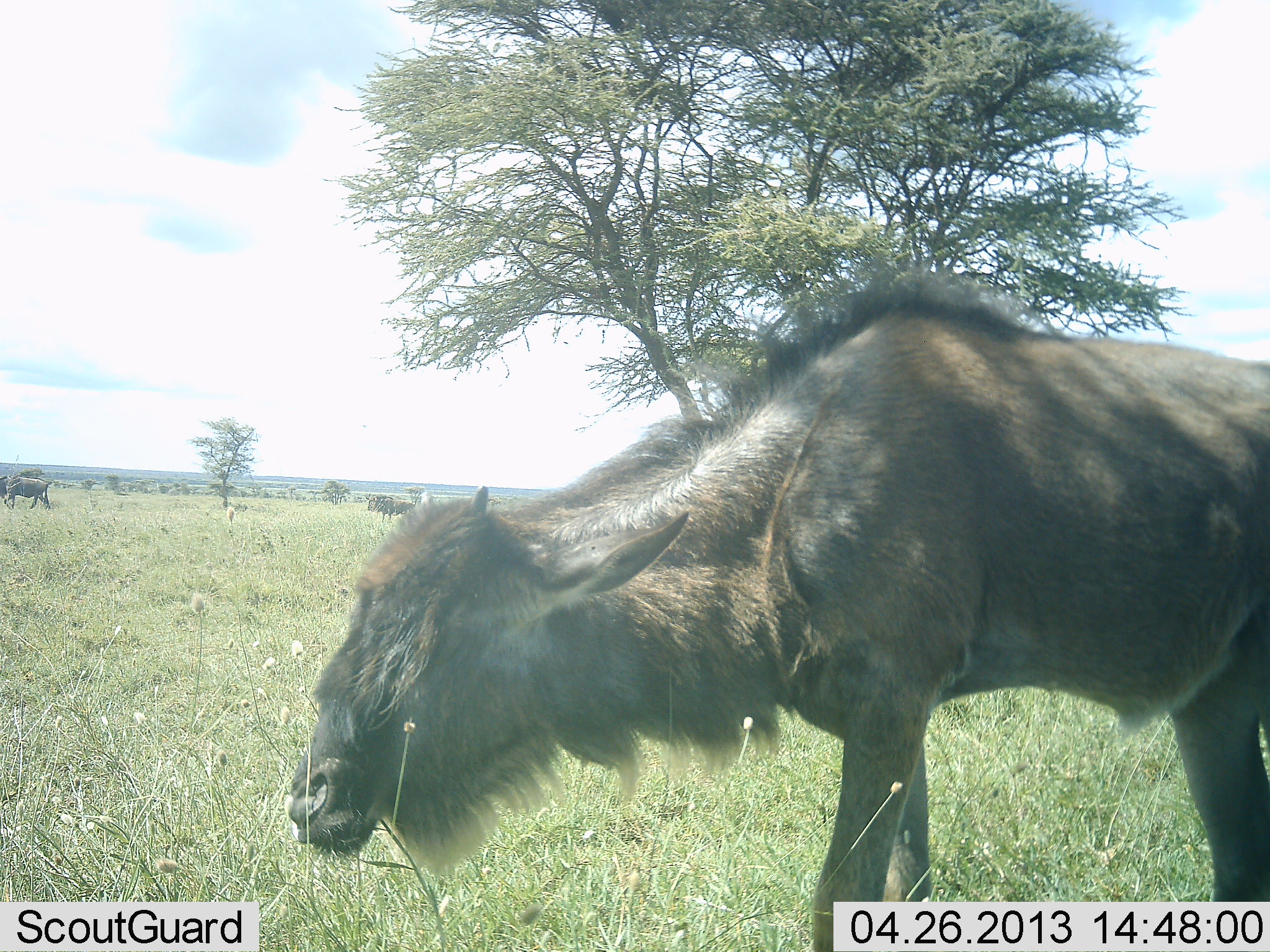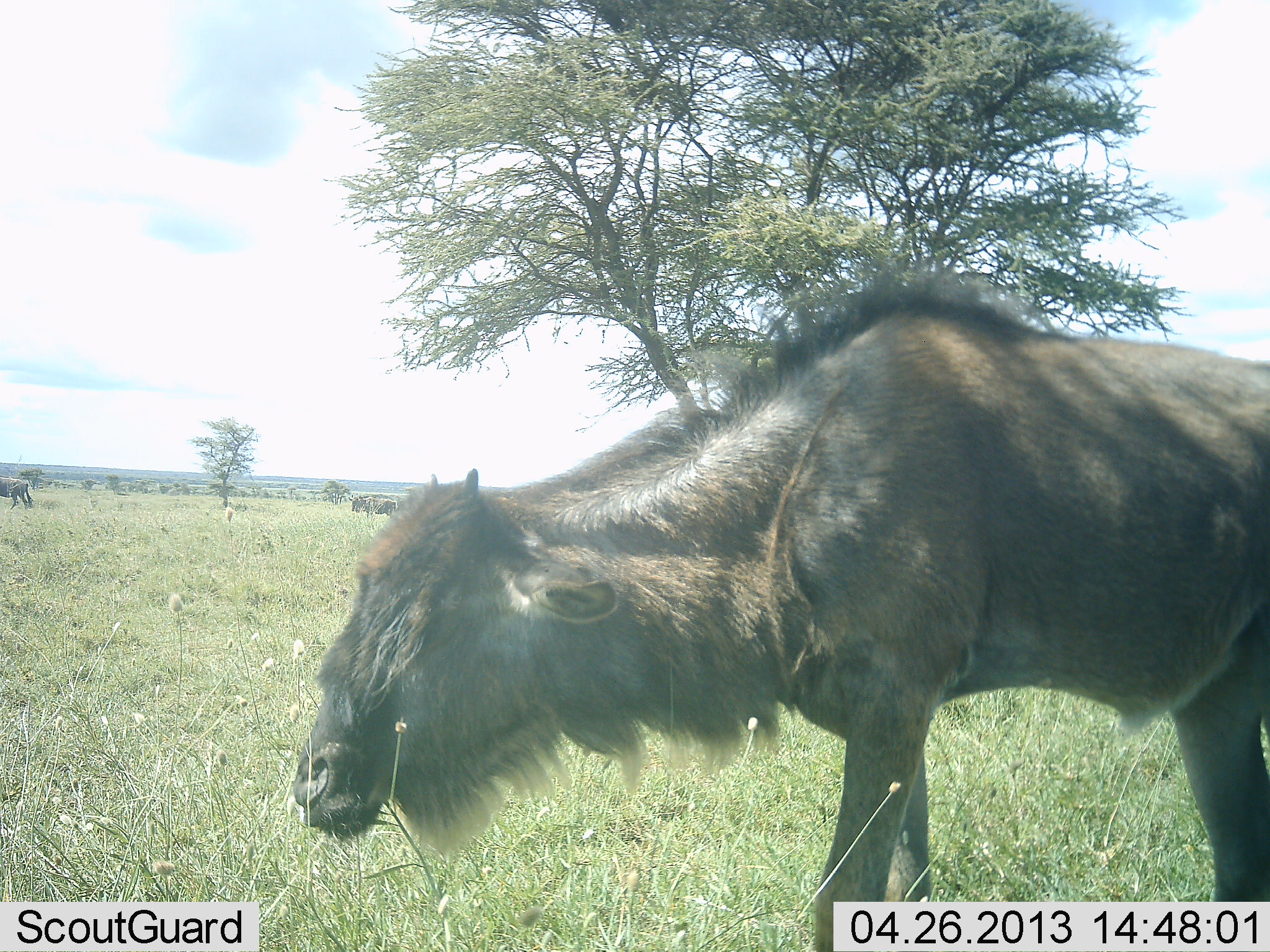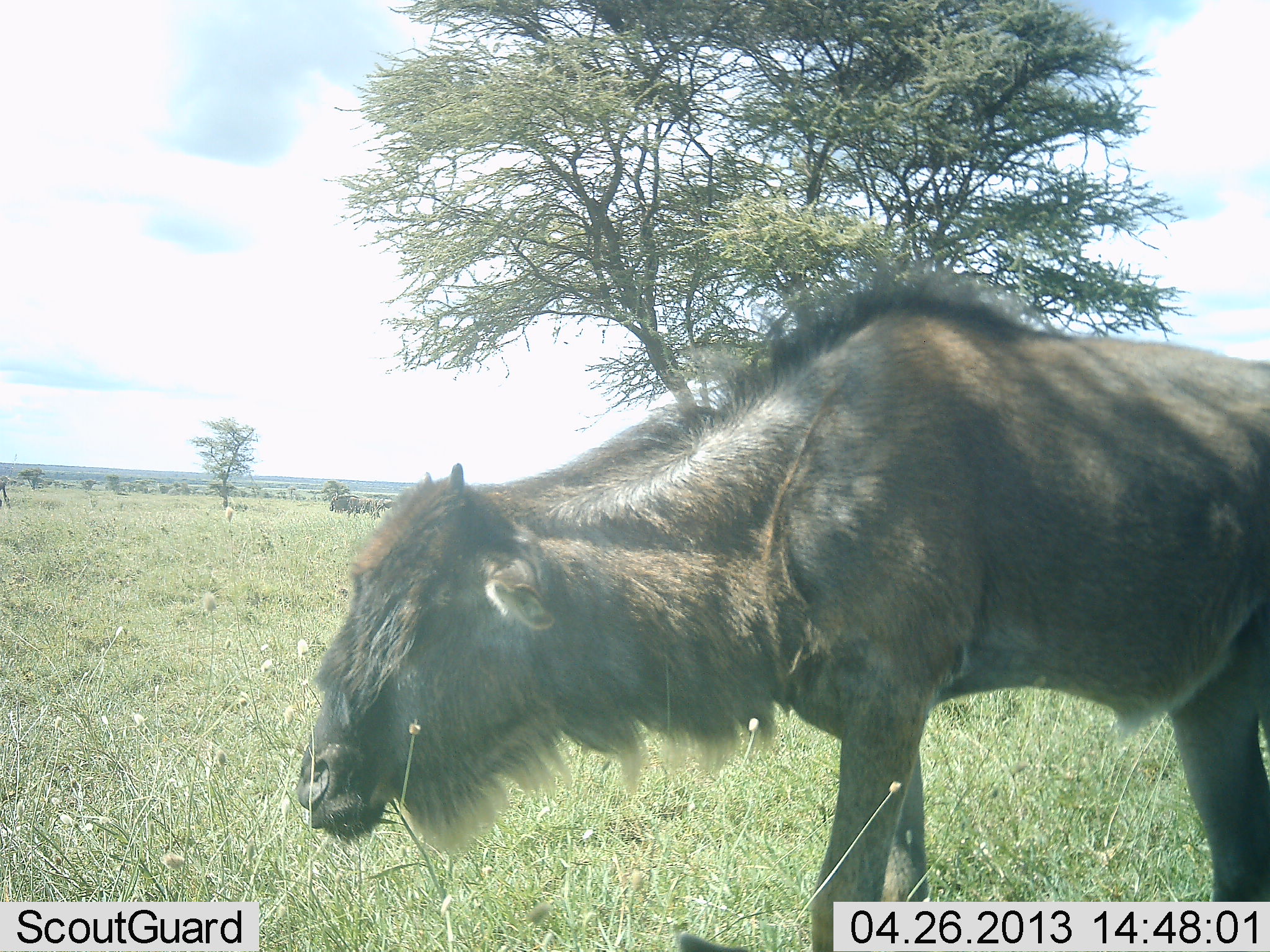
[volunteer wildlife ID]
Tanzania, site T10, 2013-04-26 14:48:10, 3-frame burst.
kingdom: Animalia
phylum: Chordata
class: Mammalia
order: Artiodactyla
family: Bovidae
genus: Connochaetes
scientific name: Connochaetes taurinus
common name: blue wildebeest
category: wildebeest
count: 3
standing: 74%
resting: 0%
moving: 56%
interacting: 4%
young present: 48%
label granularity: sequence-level